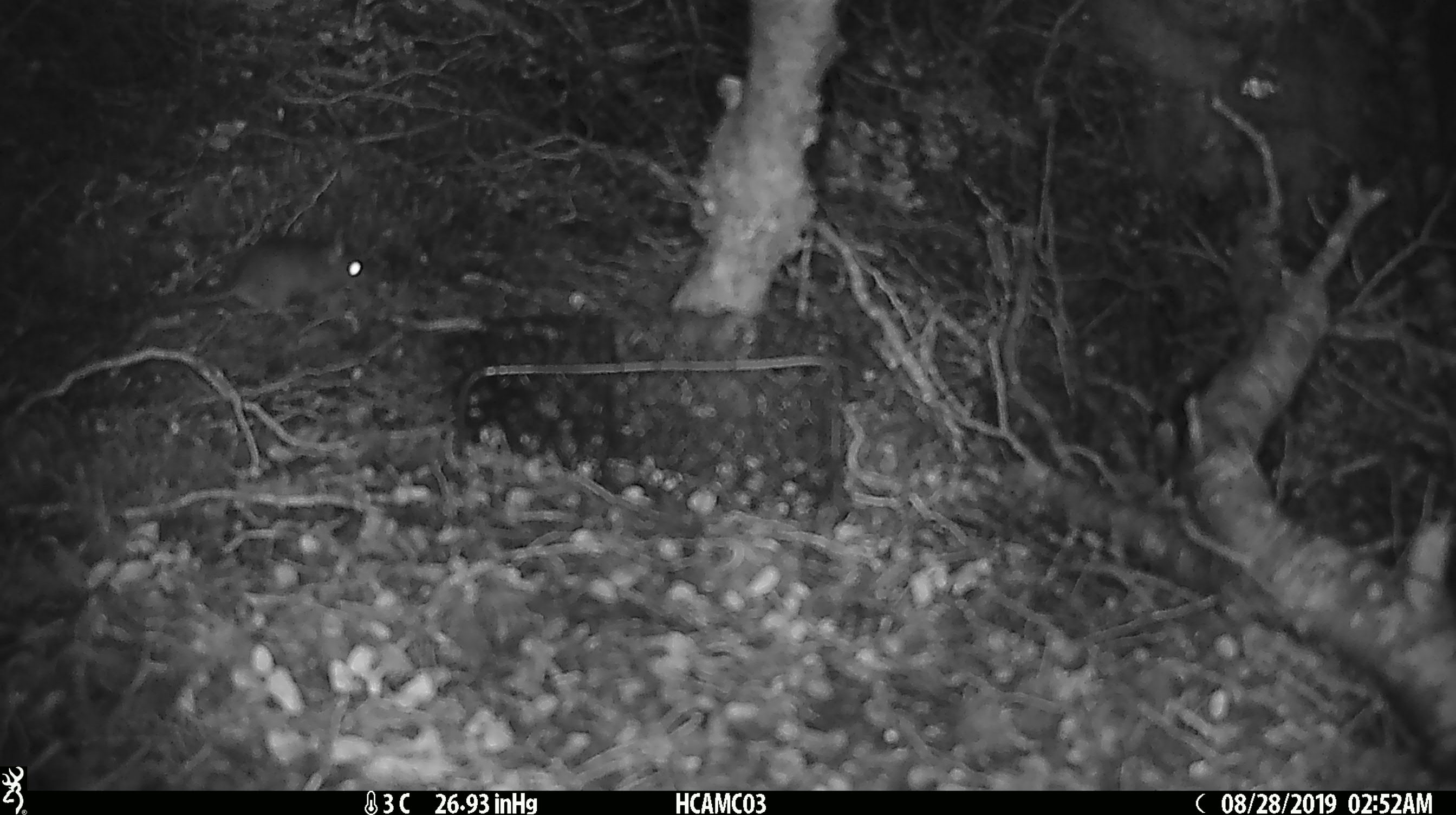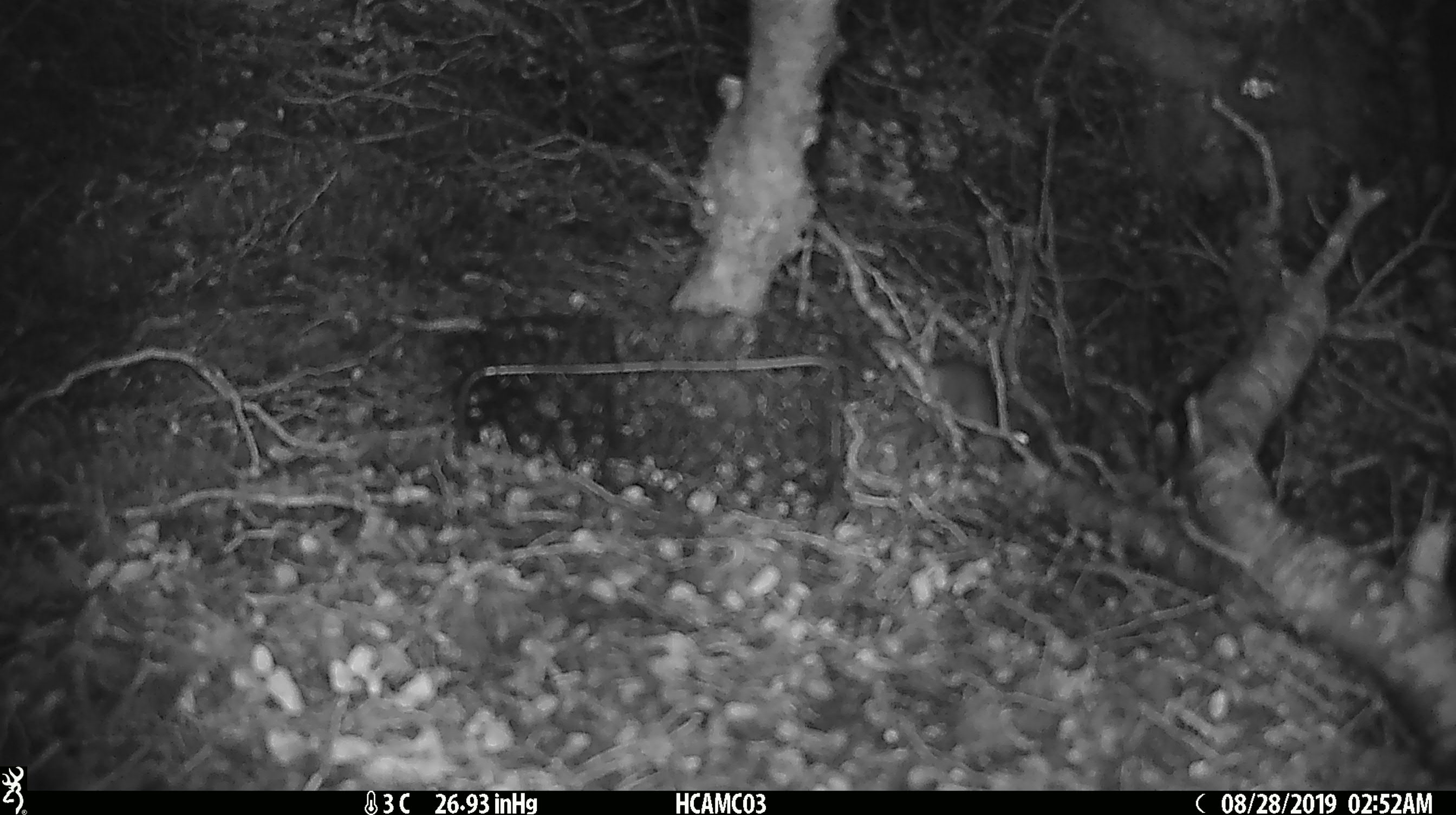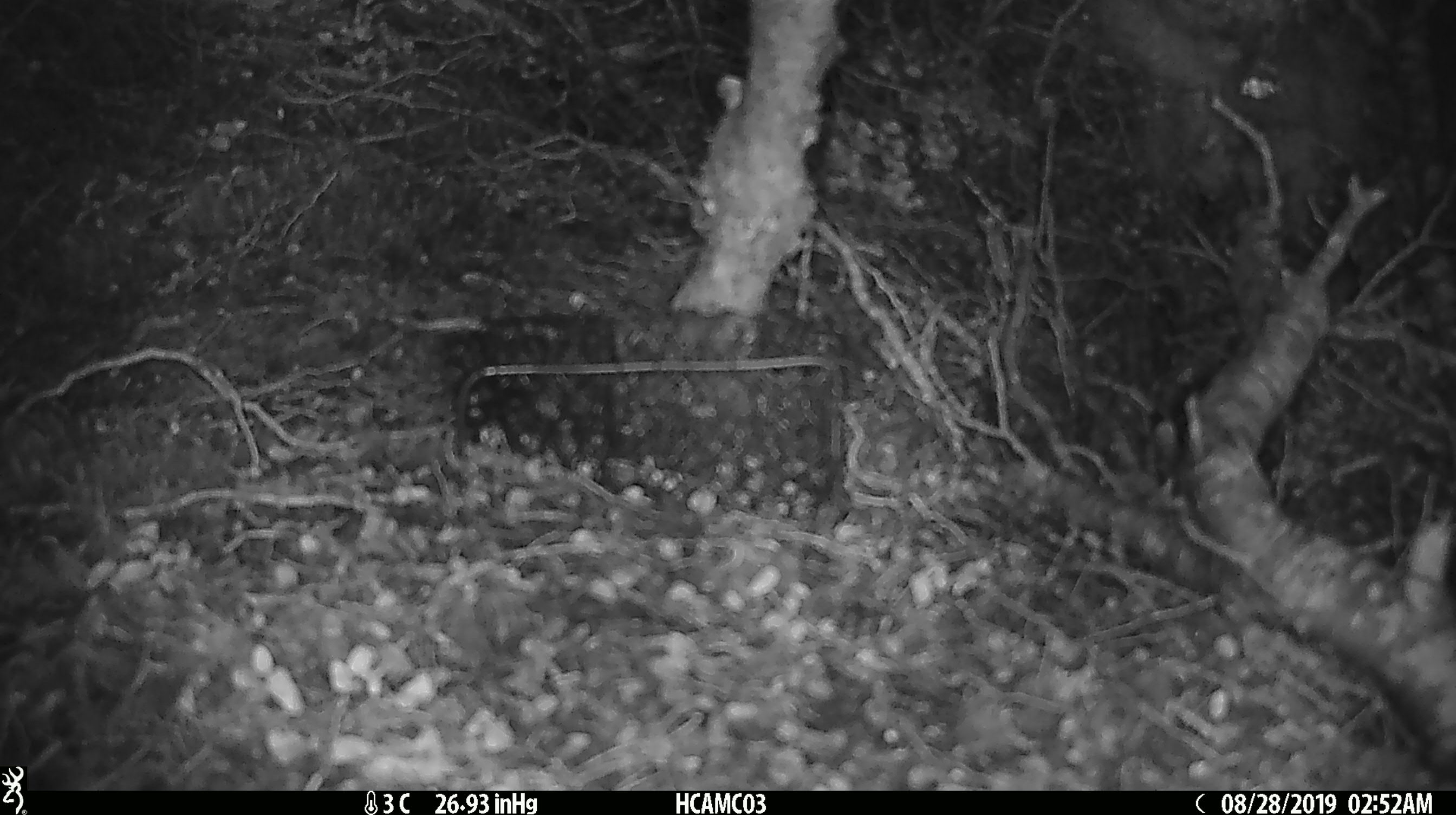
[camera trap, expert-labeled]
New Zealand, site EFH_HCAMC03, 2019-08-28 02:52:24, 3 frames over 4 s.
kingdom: Animalia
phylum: Chordata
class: Mammalia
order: Rodentia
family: Muridae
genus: Mus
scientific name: Mus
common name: mouse